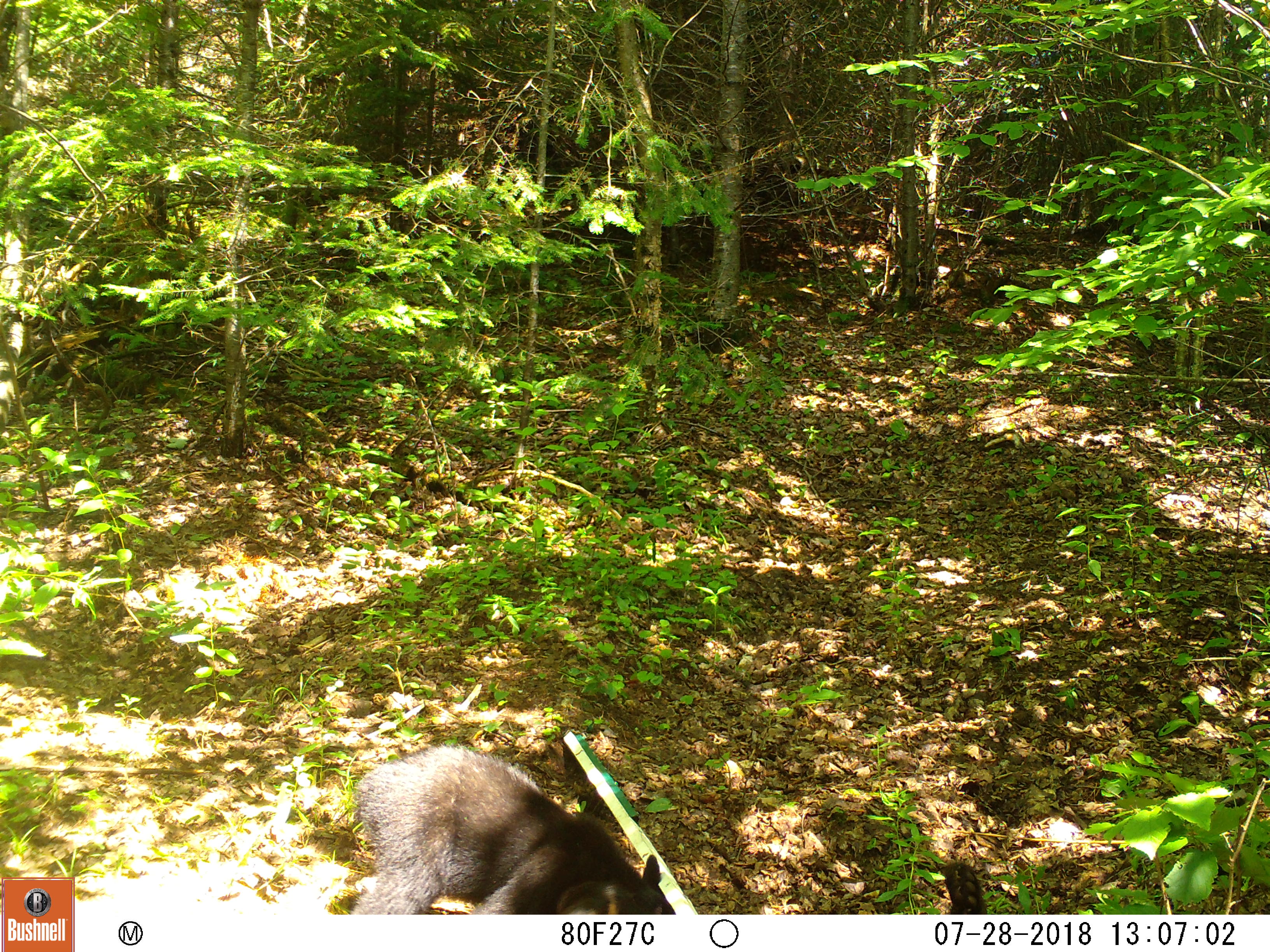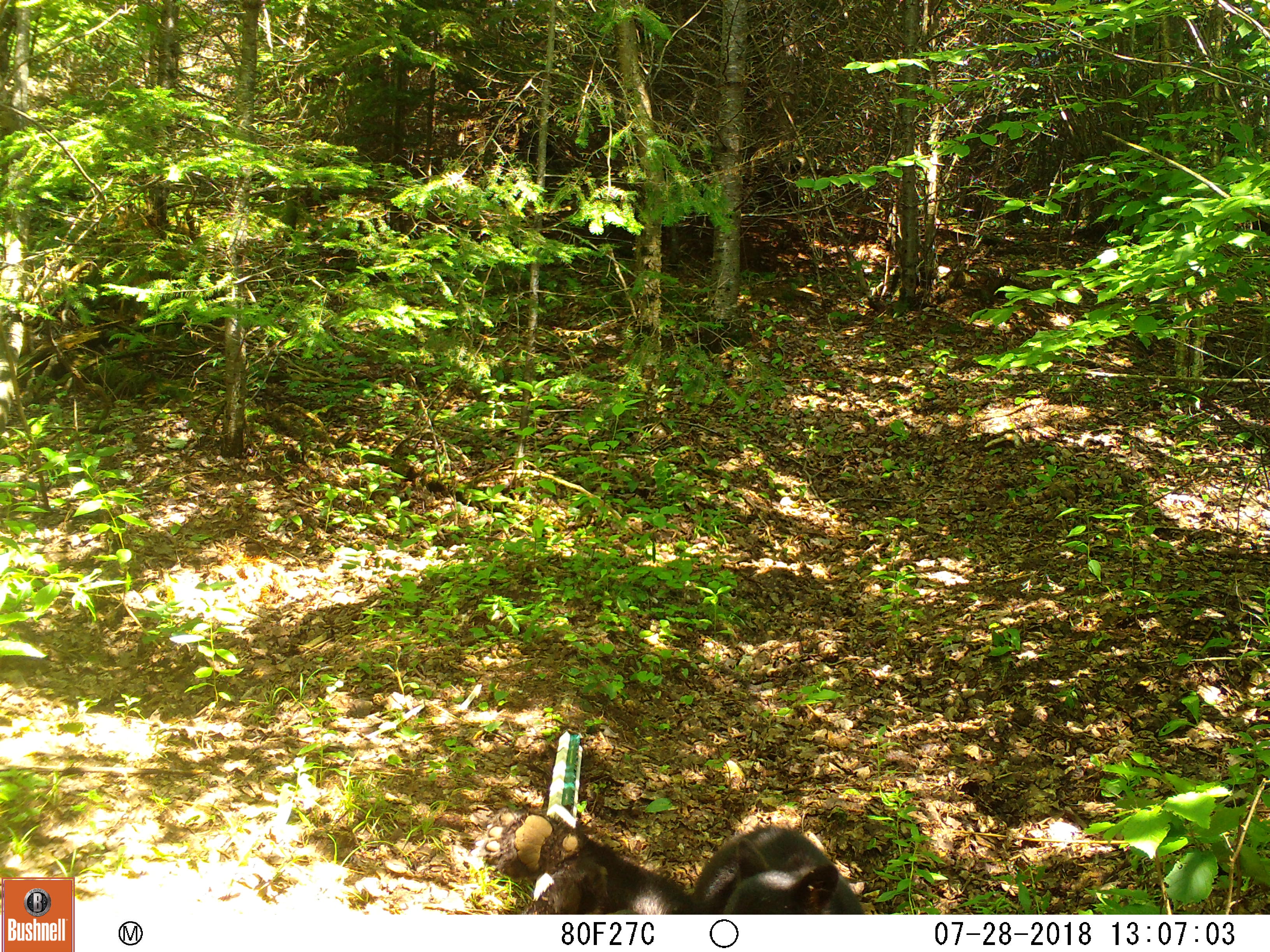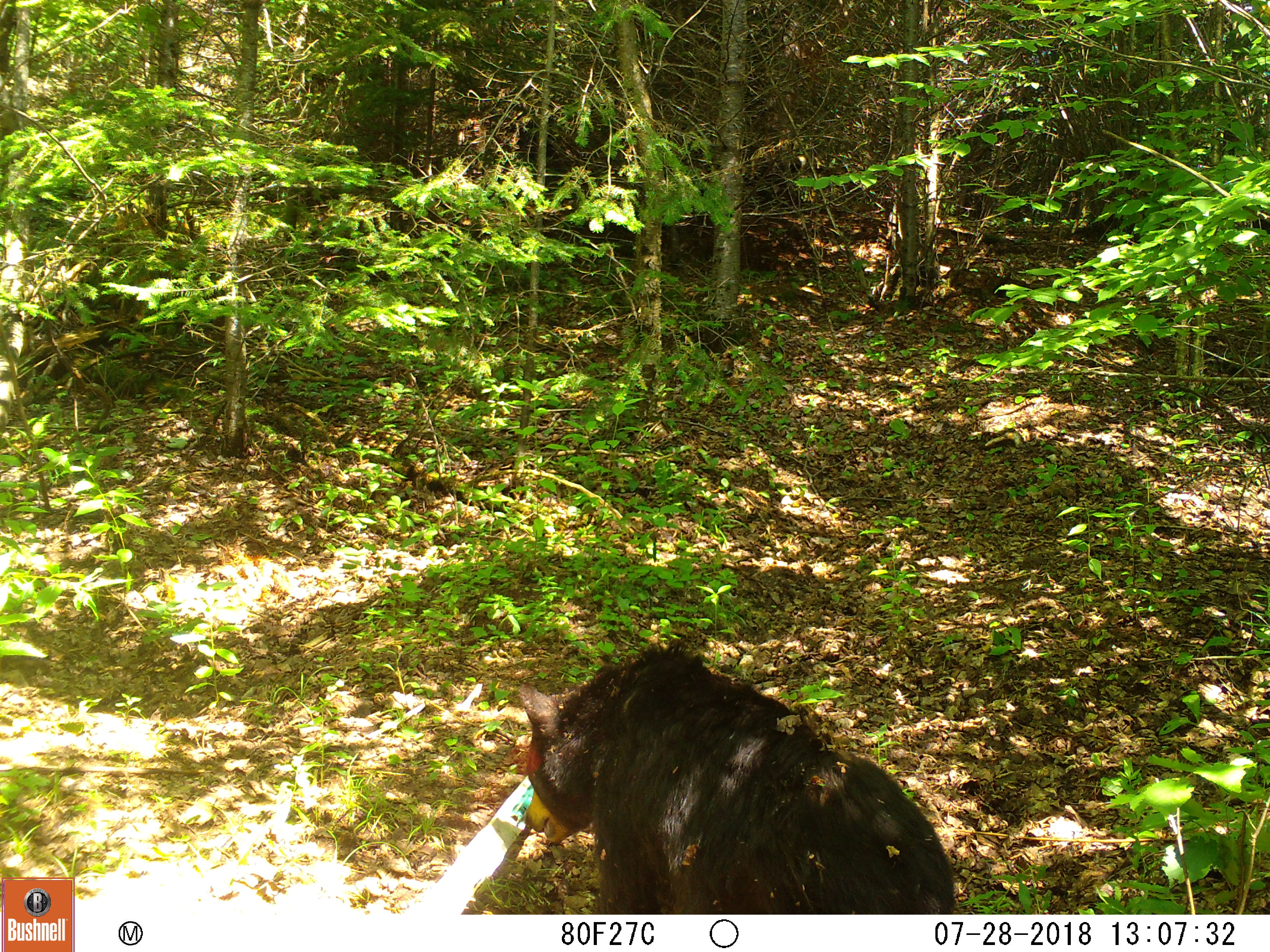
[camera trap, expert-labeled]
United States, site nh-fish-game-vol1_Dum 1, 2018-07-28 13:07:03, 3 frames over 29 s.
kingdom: Animalia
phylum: Chordata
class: Mammalia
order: Carnivora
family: Ursidae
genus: Ursus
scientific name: Ursus americanus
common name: black bear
Black bear (Ursus americanus).